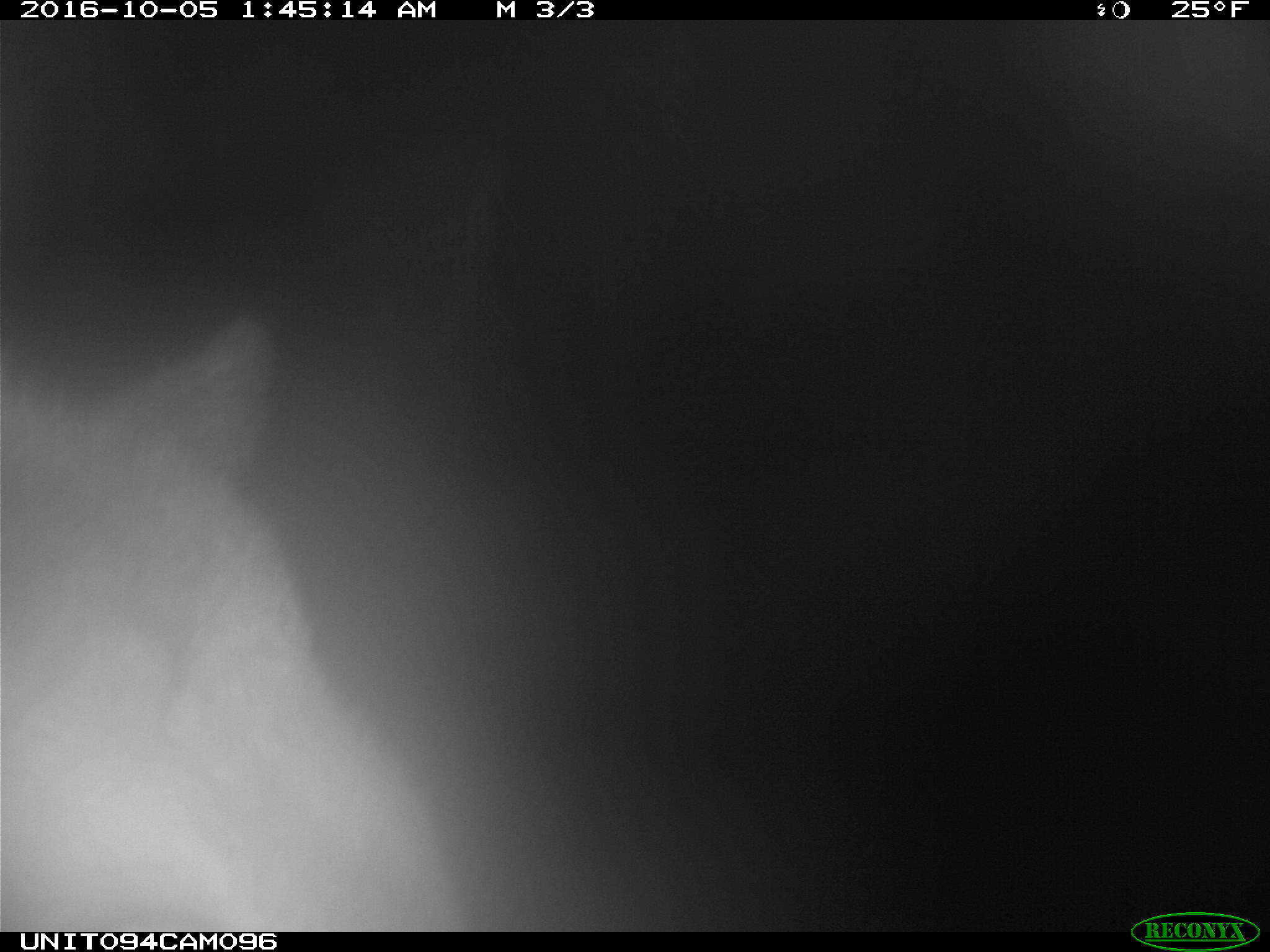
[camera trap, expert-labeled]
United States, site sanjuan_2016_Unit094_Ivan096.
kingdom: Animalia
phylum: Chordata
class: Mammalia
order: Artiodactyla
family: Cervidae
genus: Cervus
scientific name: Cervus elaphus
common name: red deer